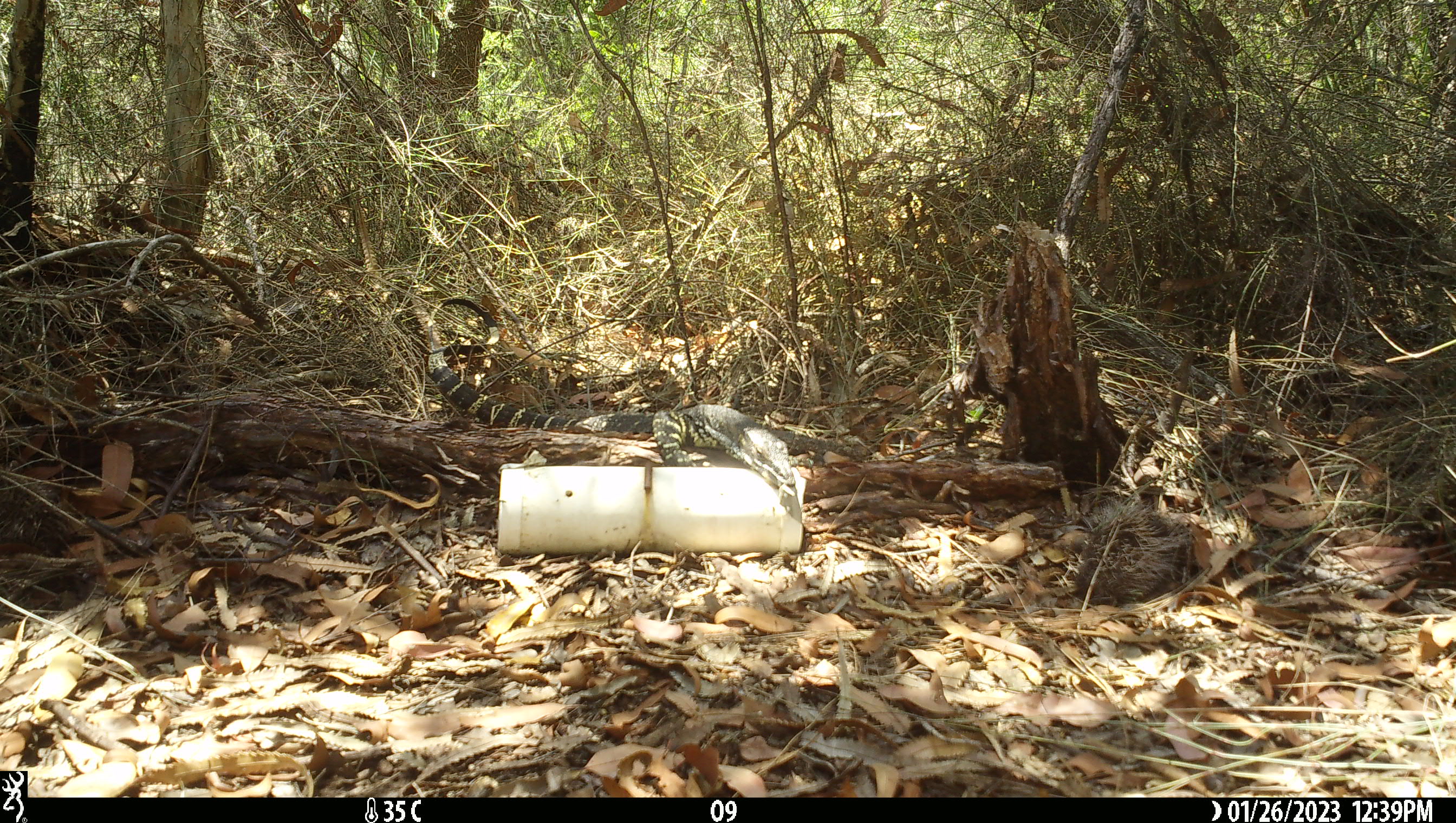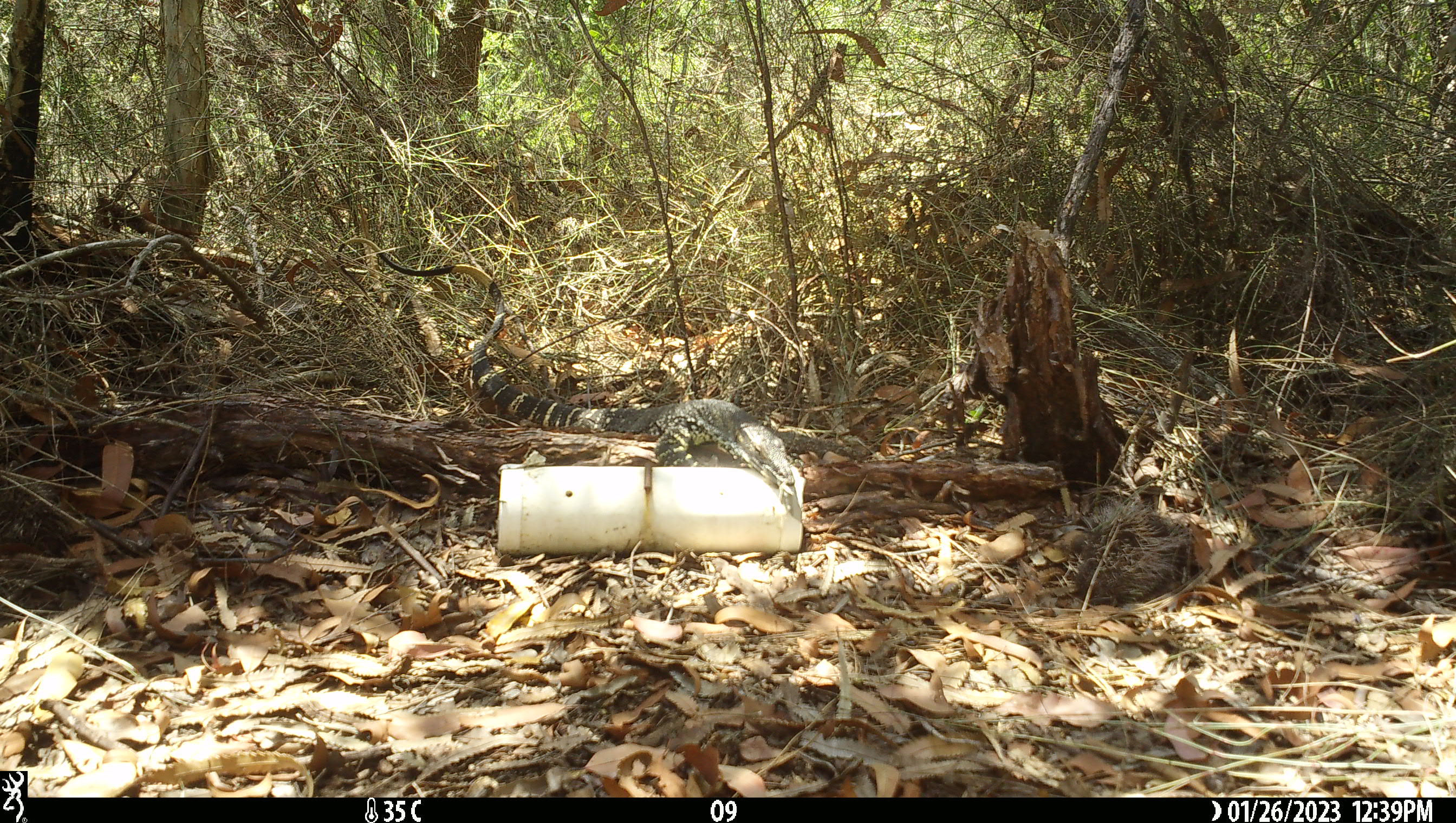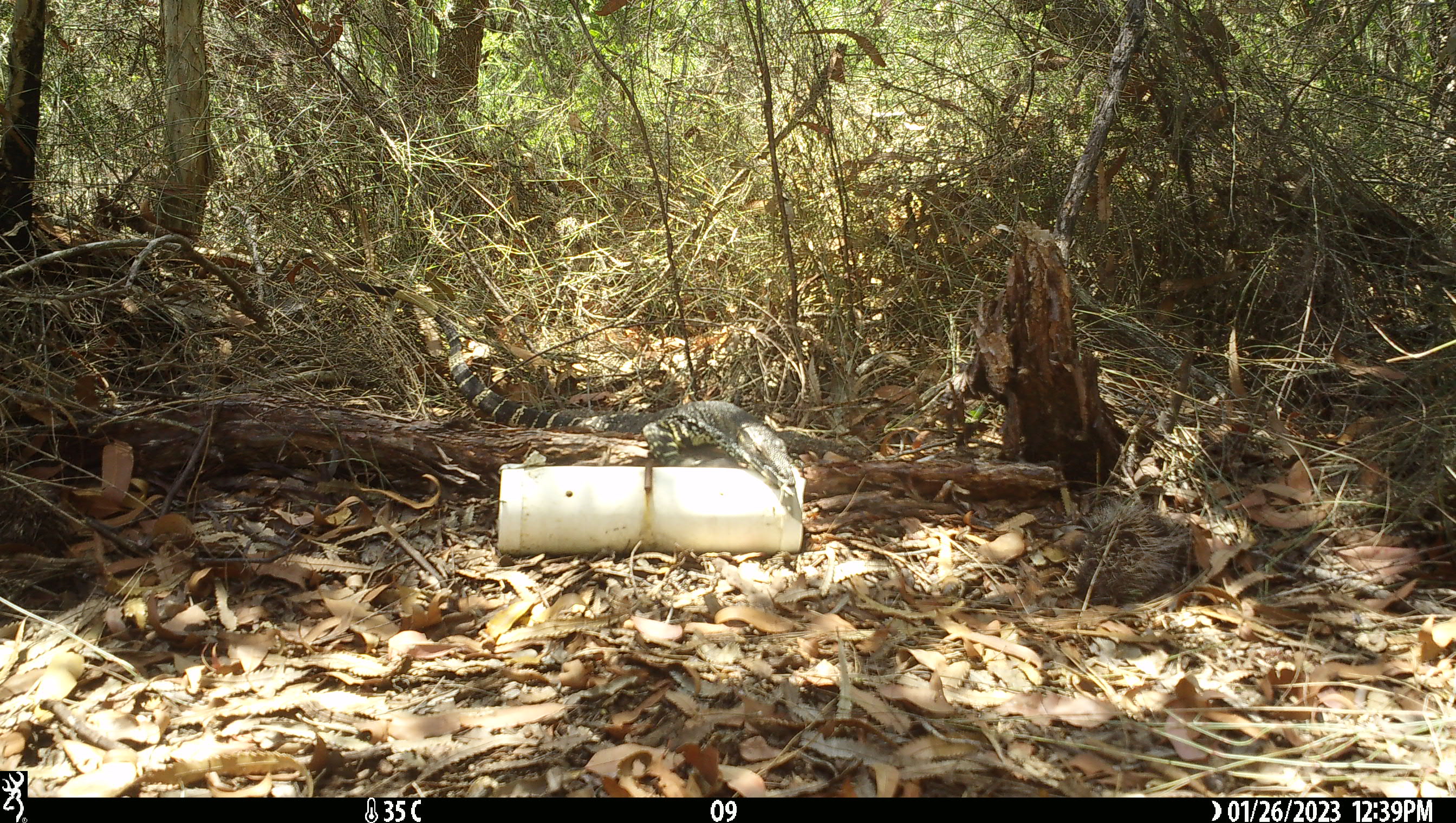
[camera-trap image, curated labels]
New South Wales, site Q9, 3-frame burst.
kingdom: Animalia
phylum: Chordata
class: Reptilia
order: Squamata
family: Varanidae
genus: Varanus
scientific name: Varanus varius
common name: lace monitor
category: goanna